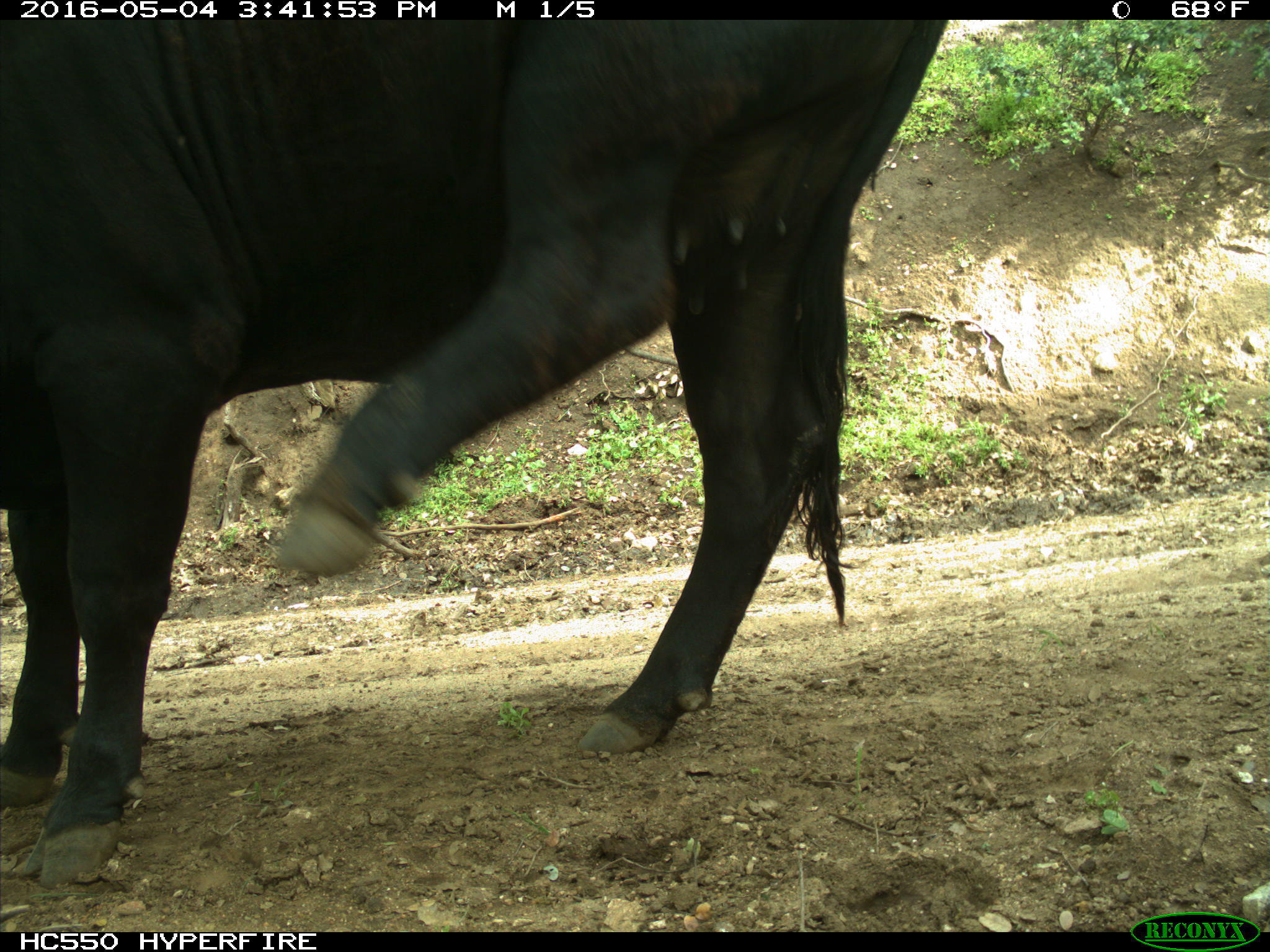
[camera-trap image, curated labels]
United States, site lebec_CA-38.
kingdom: Animalia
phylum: Chordata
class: Mammalia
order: Artiodactyla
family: Bovidae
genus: Bos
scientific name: Bos taurus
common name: domestic cow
Bos taurus (domestic cow).